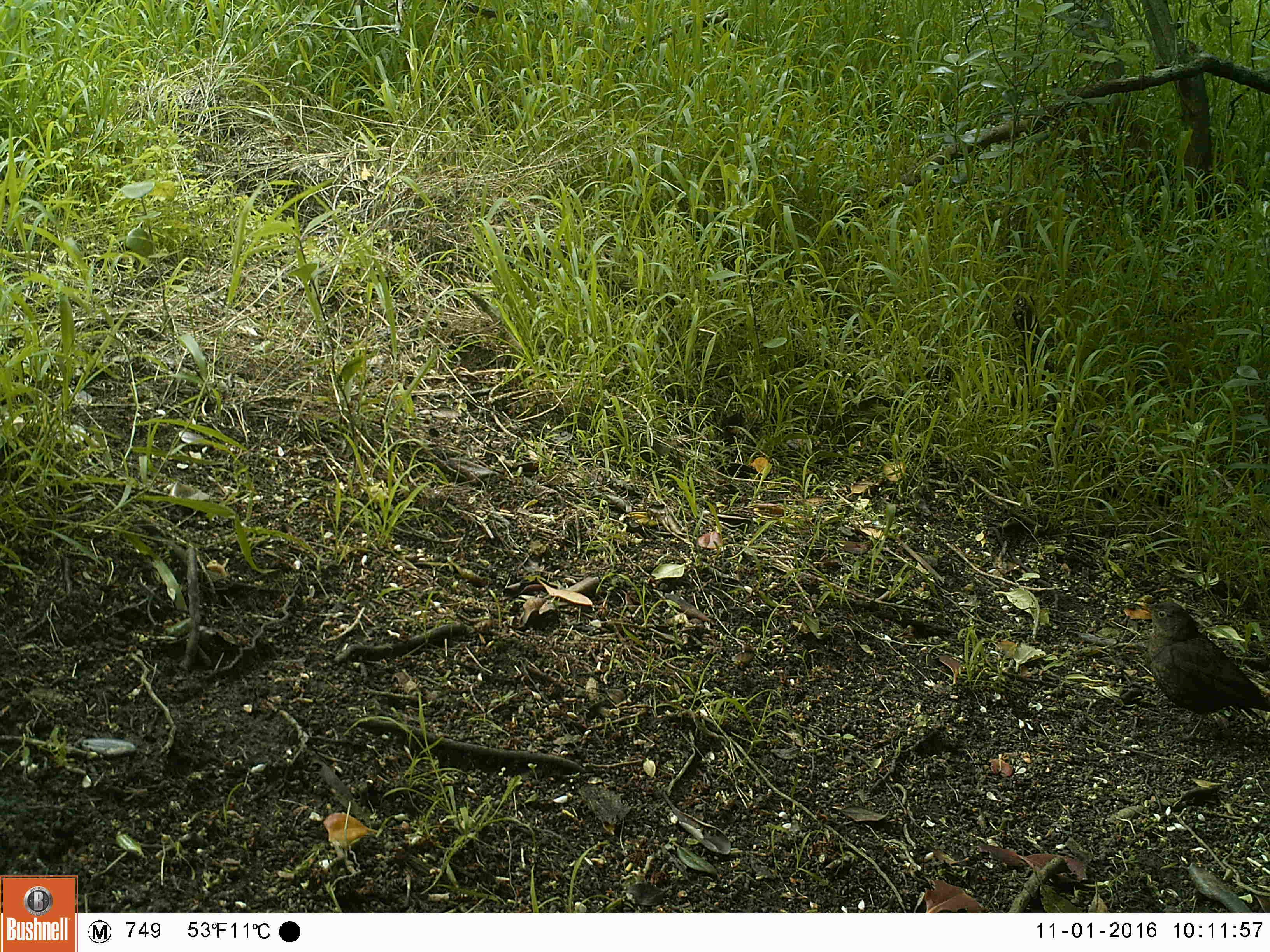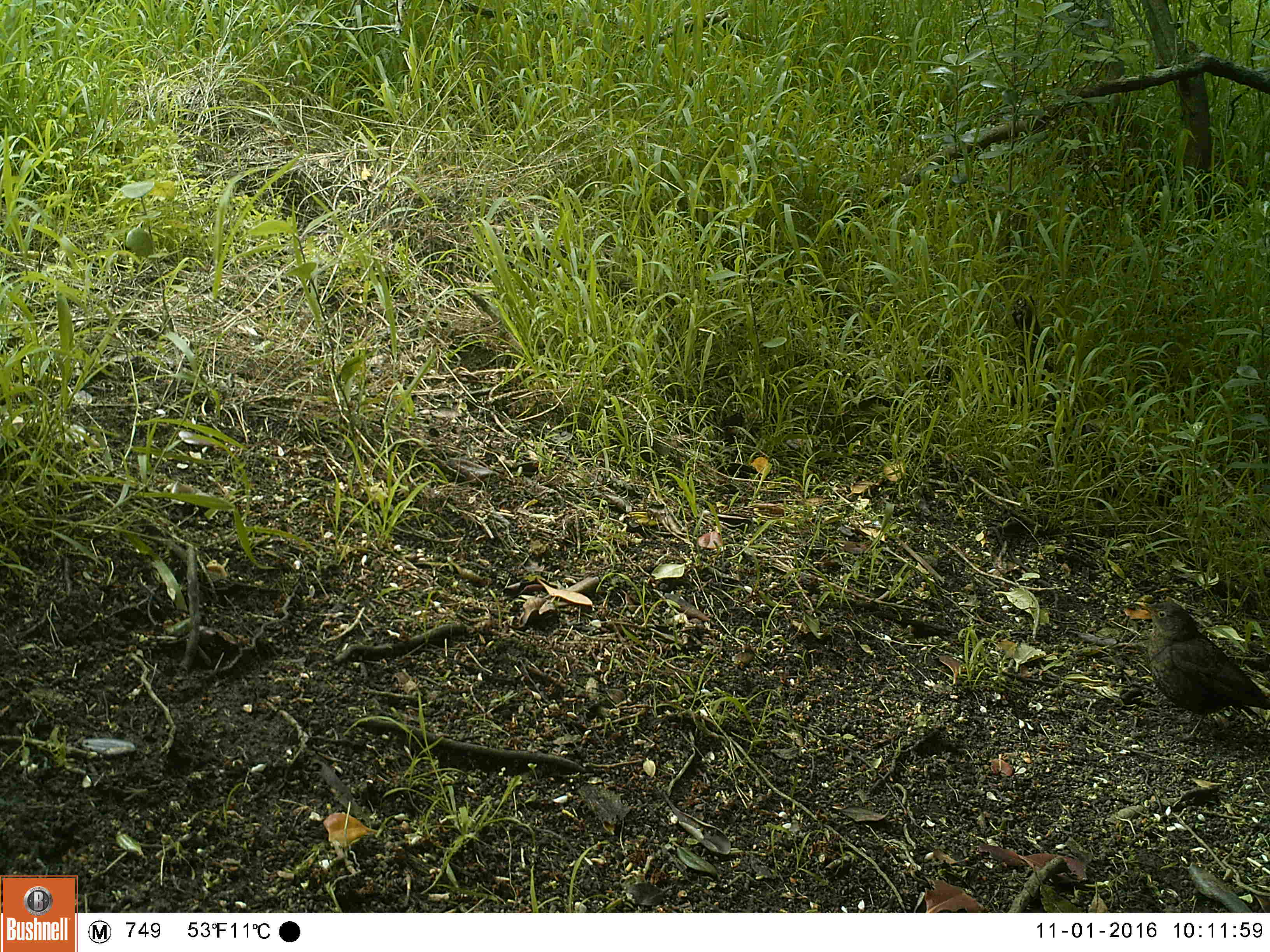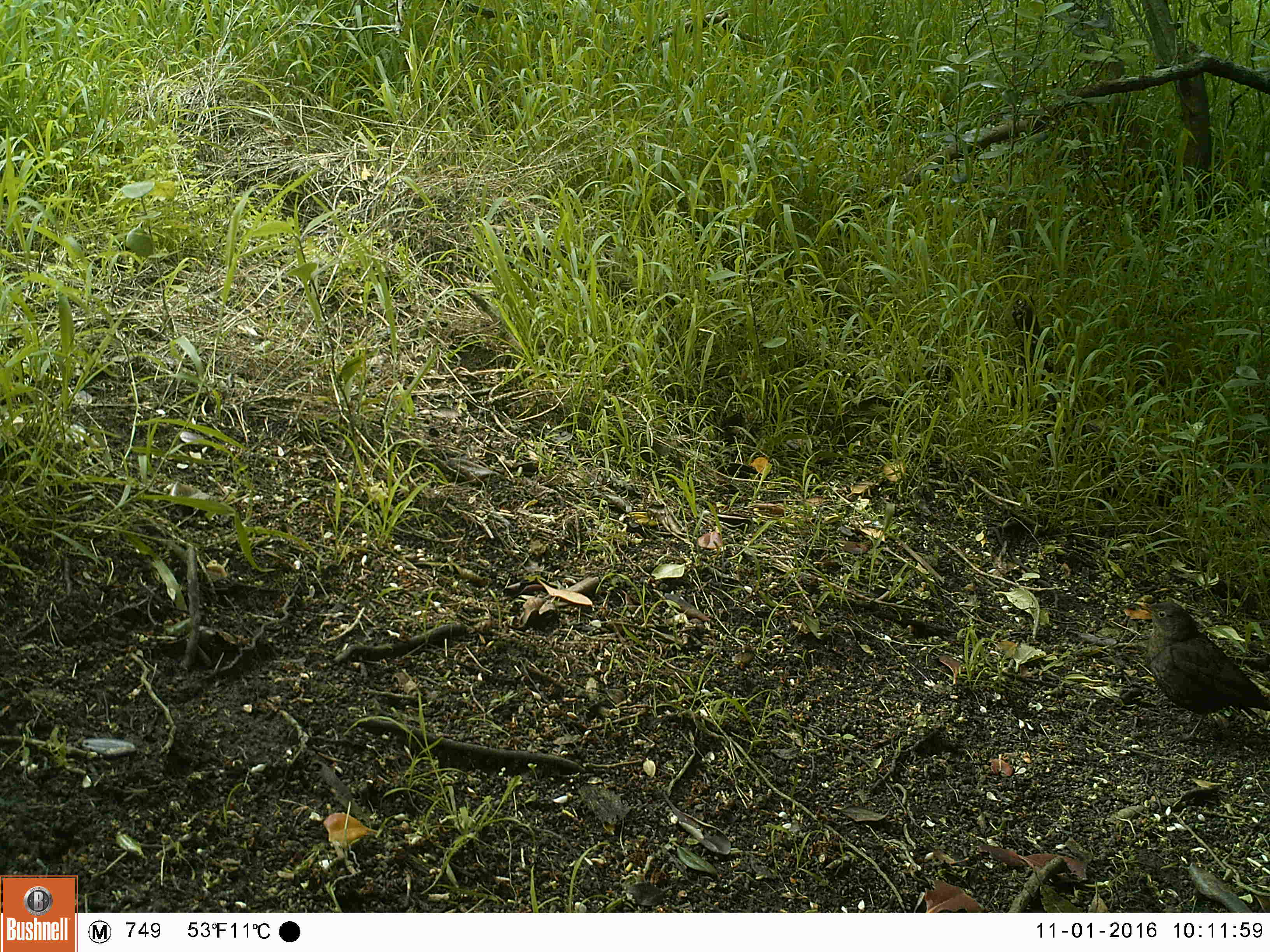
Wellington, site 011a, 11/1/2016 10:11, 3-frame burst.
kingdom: Animalia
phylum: Chordata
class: Aves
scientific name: Aves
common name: bird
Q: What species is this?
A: Bird (Aves).